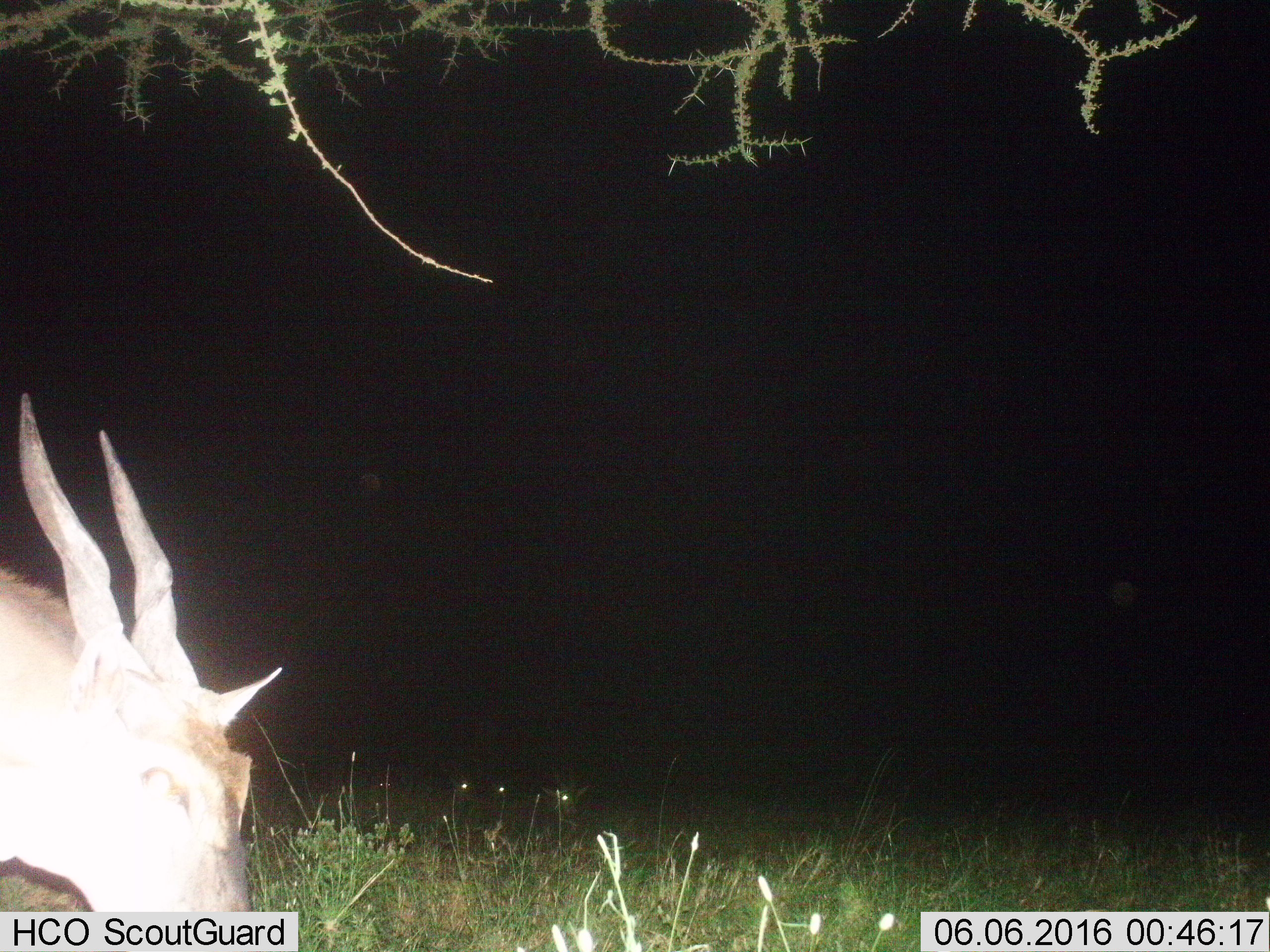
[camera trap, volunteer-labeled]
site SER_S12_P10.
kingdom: Animalia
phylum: Chordata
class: Mammalia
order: Artiodactyla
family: Bovidae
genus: Tragelaphus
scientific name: Tragelaphus oryx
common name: eland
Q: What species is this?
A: Eland (Tragelaphus oryx).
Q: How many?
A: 1.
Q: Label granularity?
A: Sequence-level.